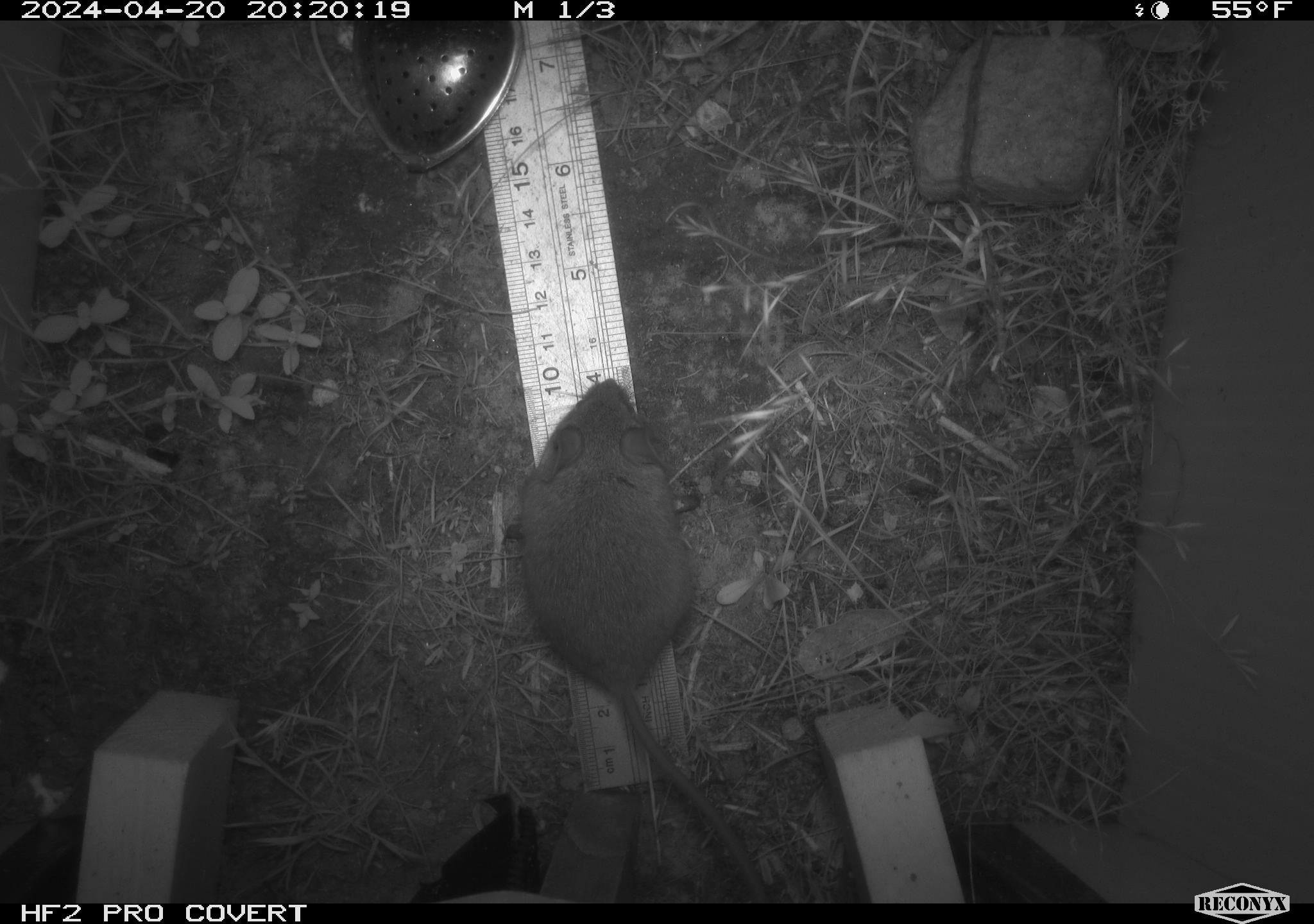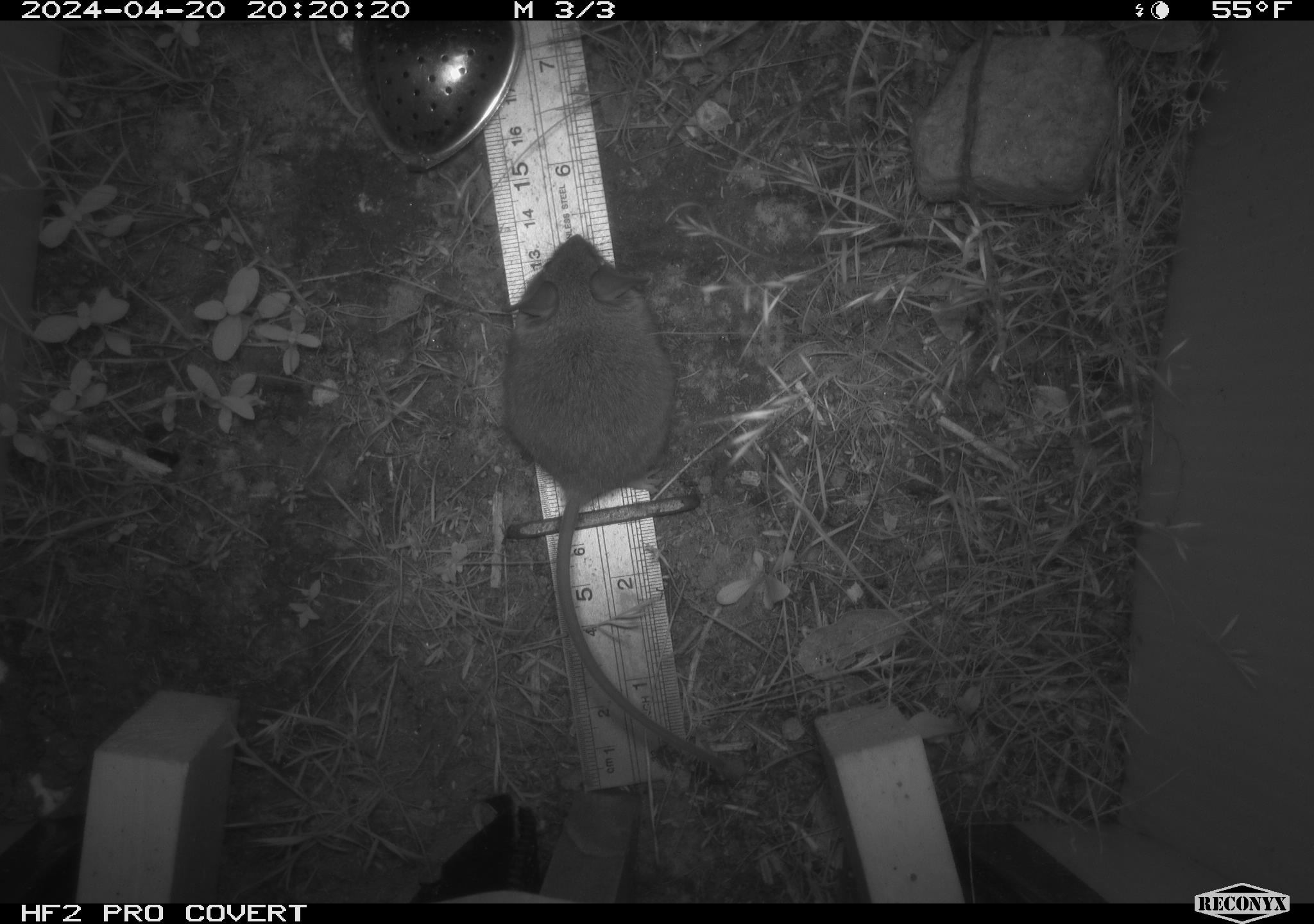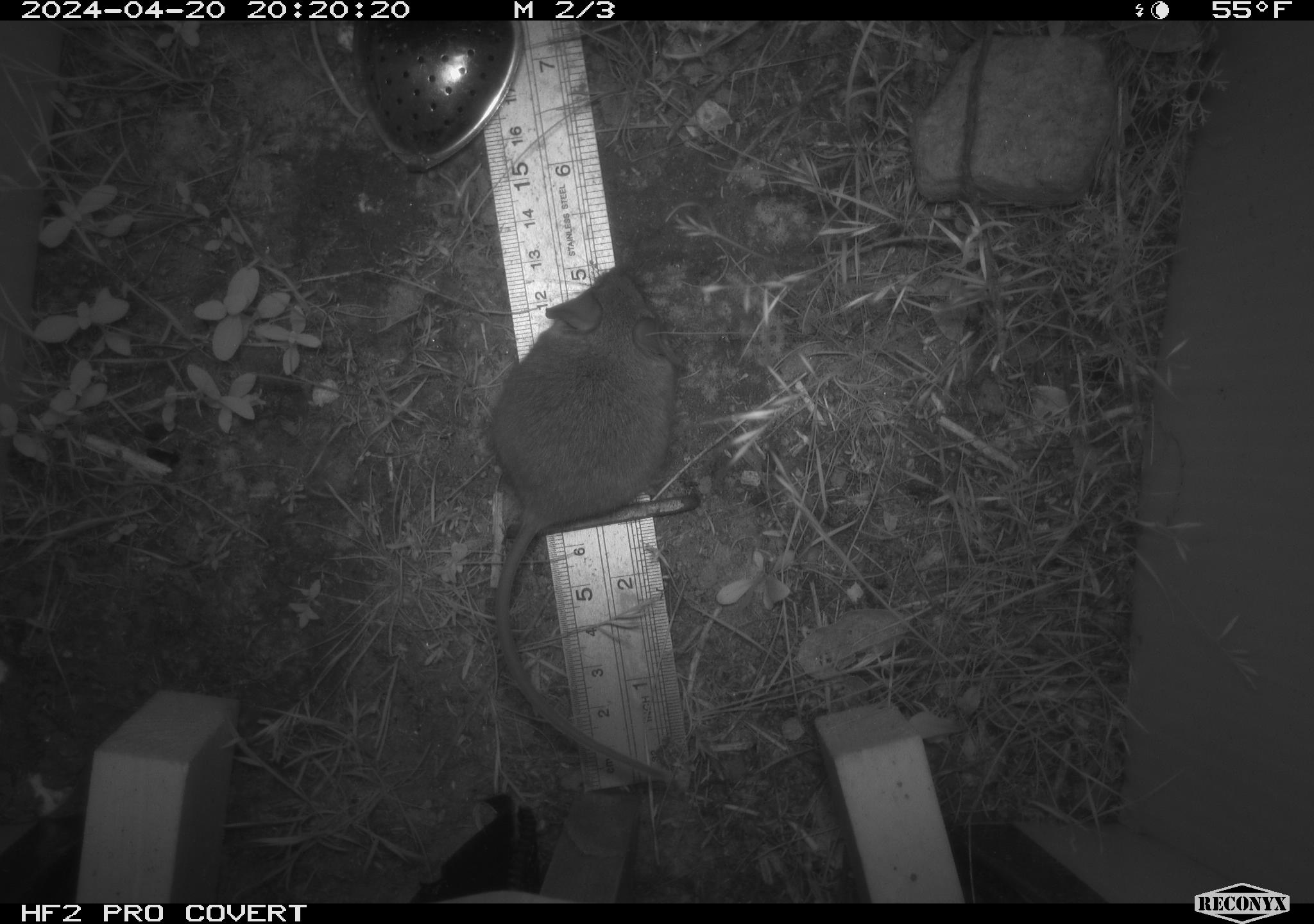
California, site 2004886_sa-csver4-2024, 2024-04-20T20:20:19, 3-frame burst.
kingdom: Animalia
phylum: Chordata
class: Mammalia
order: Rodentia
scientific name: Rodentia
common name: mouse species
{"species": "mouse species (Rodentia)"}